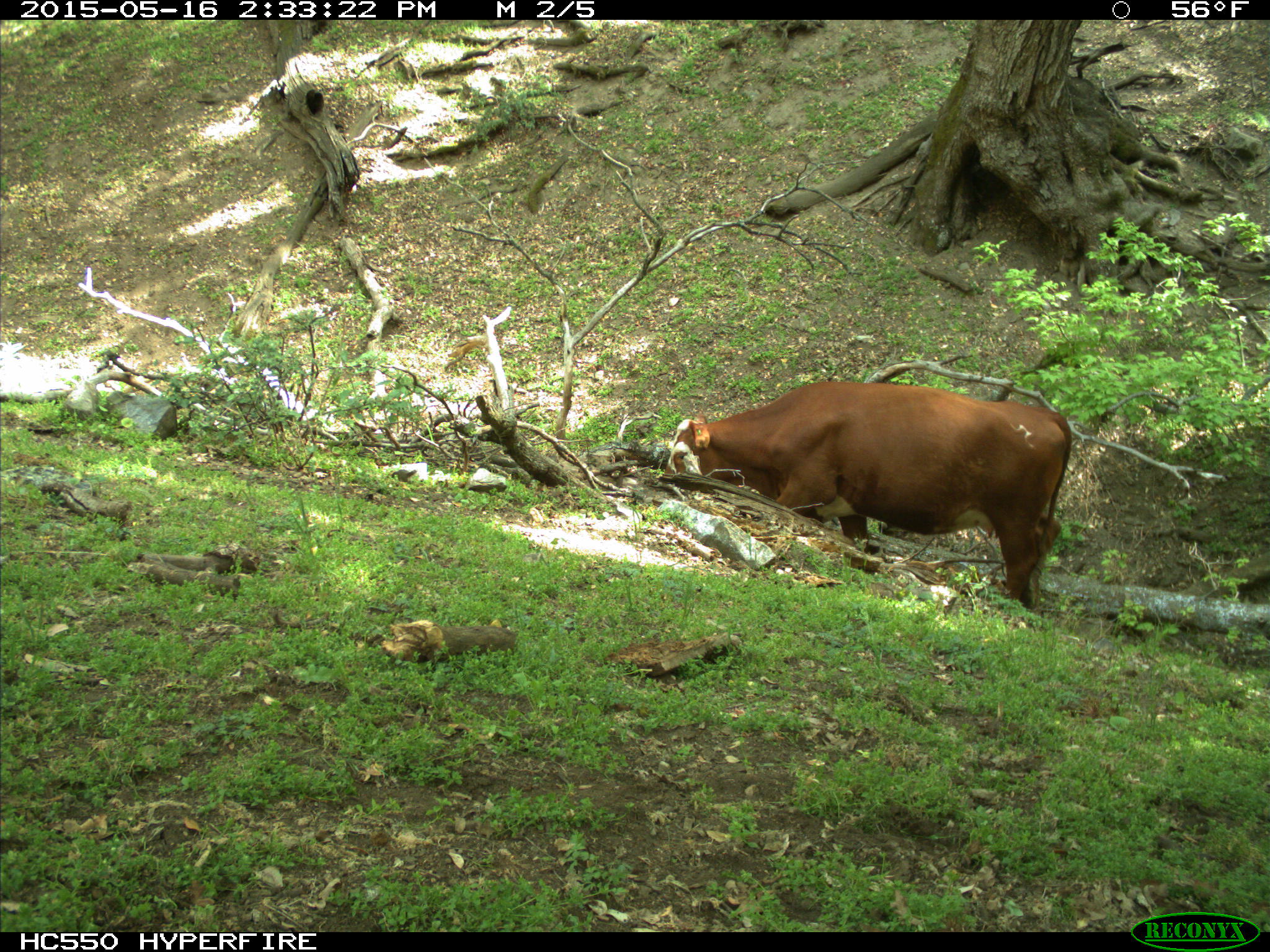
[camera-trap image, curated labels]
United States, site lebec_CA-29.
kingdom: Animalia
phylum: Chordata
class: Mammalia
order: Artiodactyla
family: Bovidae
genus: Bos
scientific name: Bos taurus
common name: domestic cow